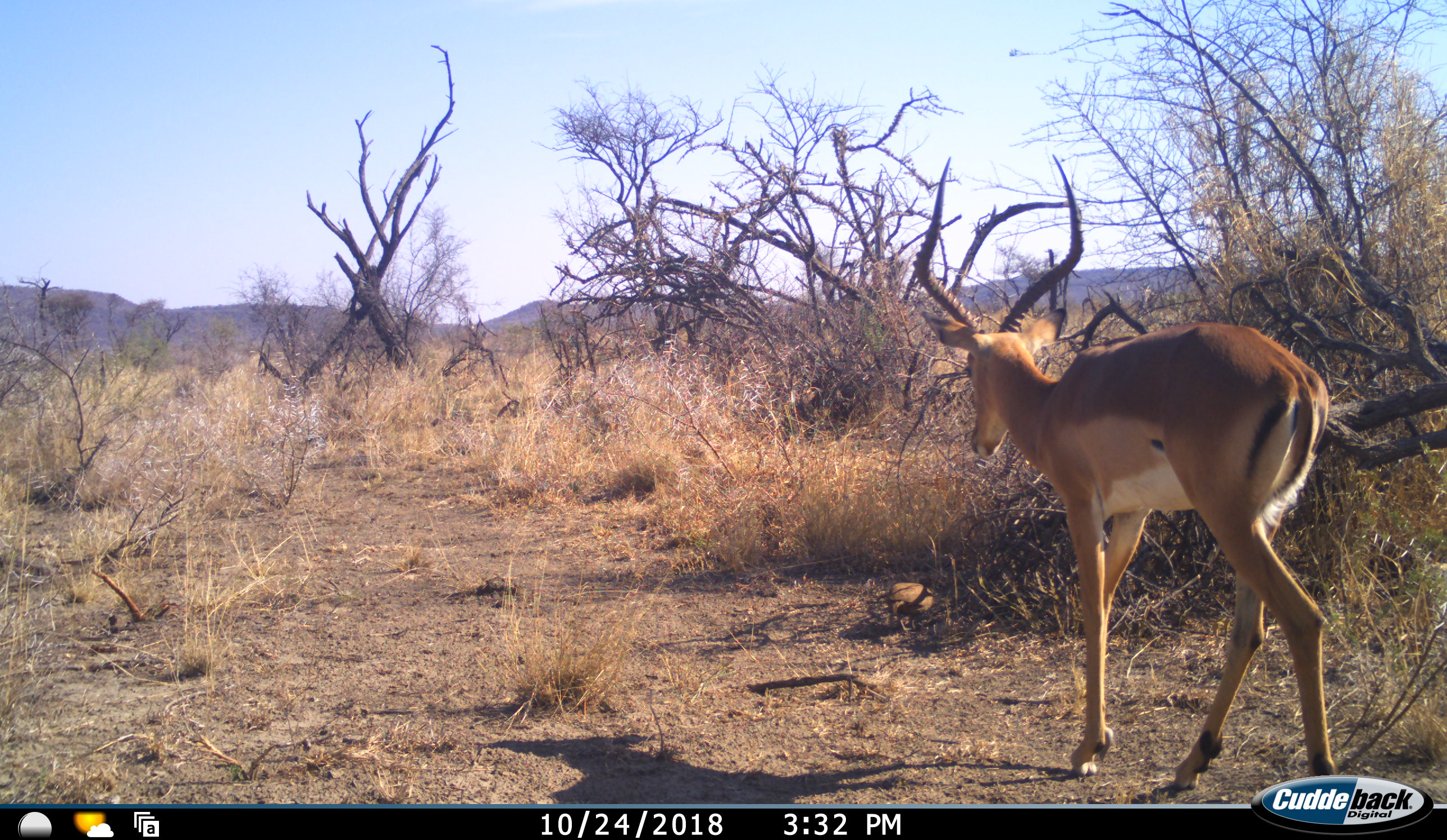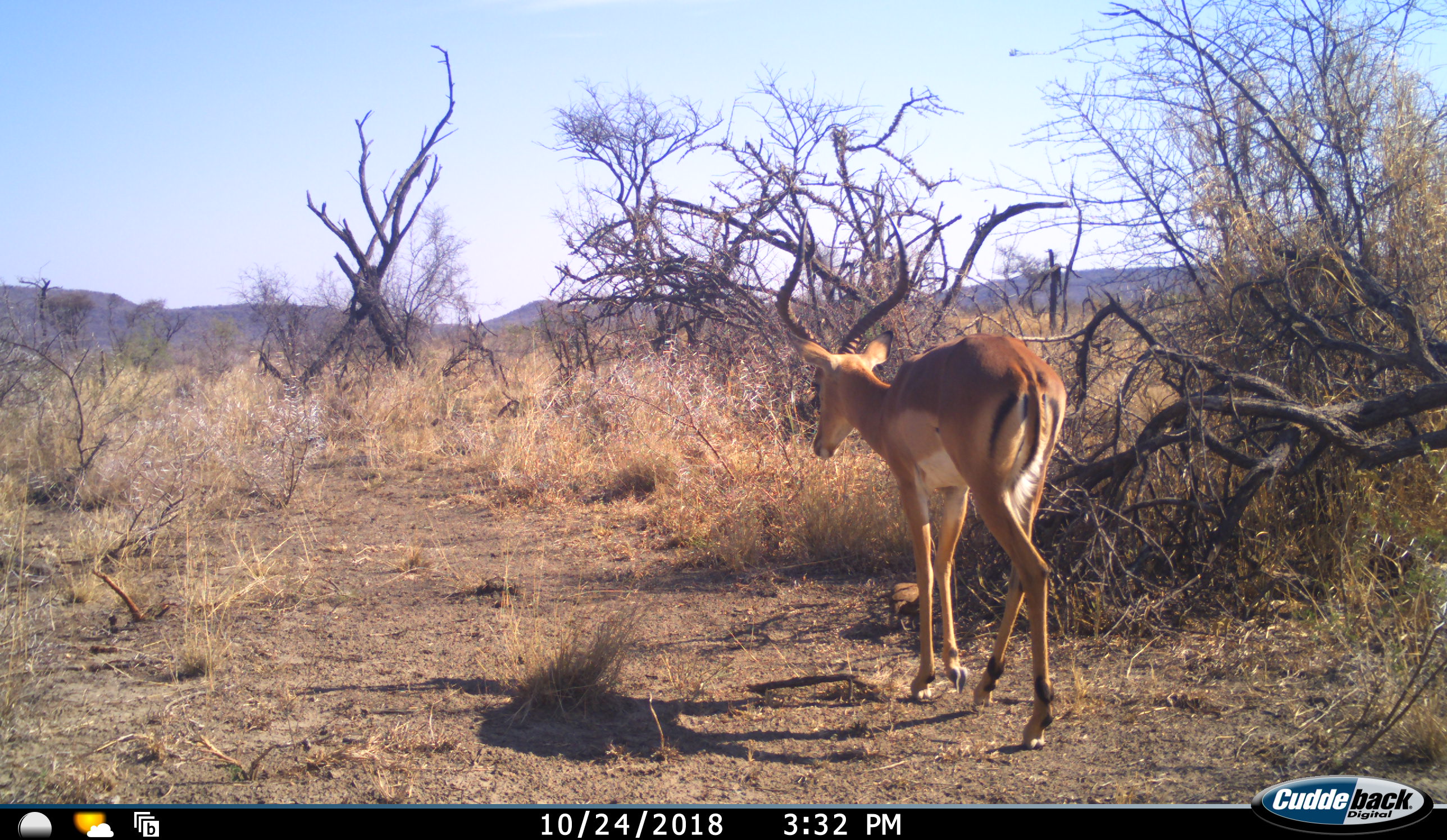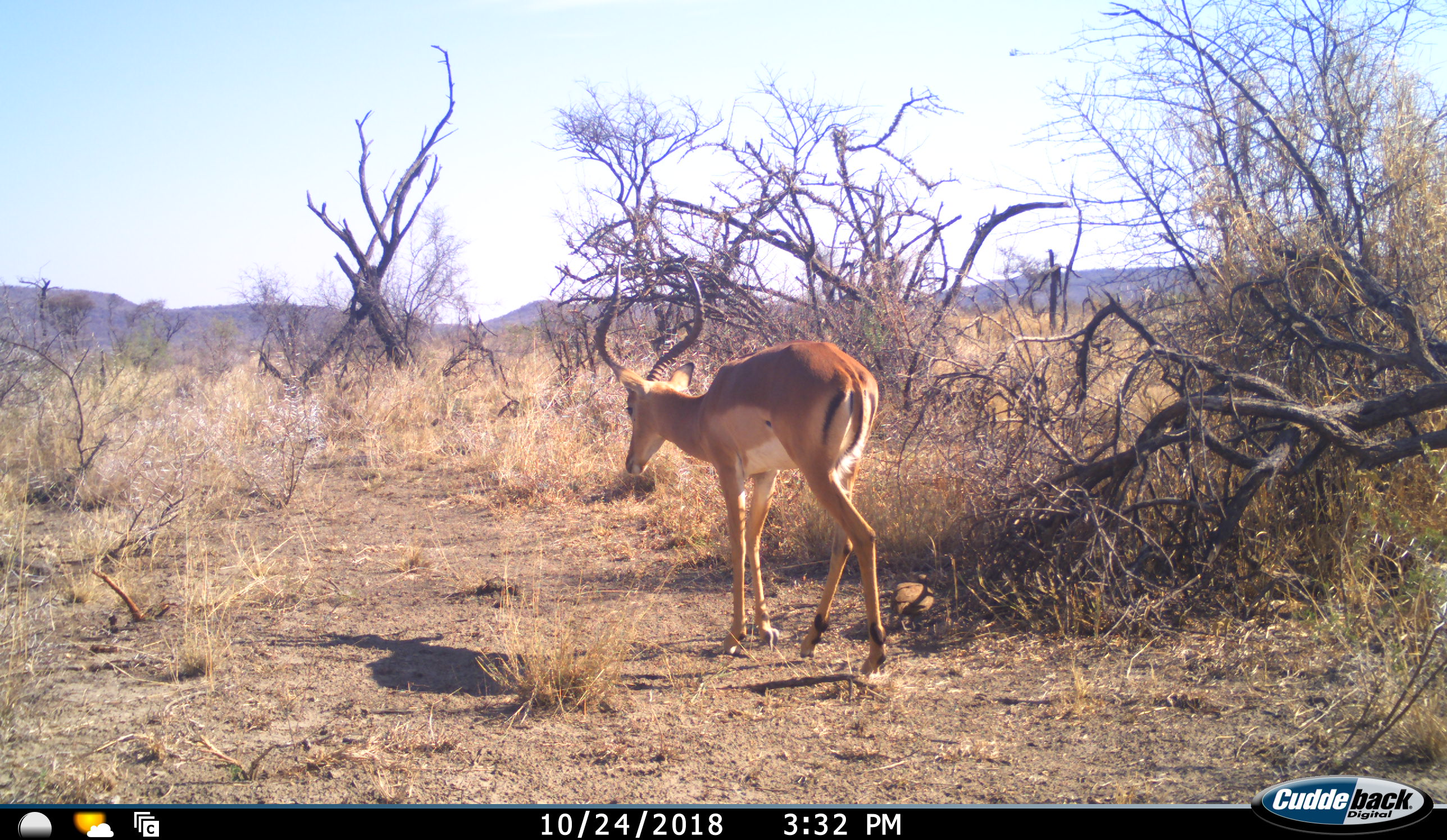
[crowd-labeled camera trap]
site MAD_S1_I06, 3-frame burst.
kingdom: Animalia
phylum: Chordata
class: Mammalia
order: Artiodactyla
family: Bovidae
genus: Aepyceros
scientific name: Aepyceros melampus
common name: impala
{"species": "impala (Aepyceros melampus)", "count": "1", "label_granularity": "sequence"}